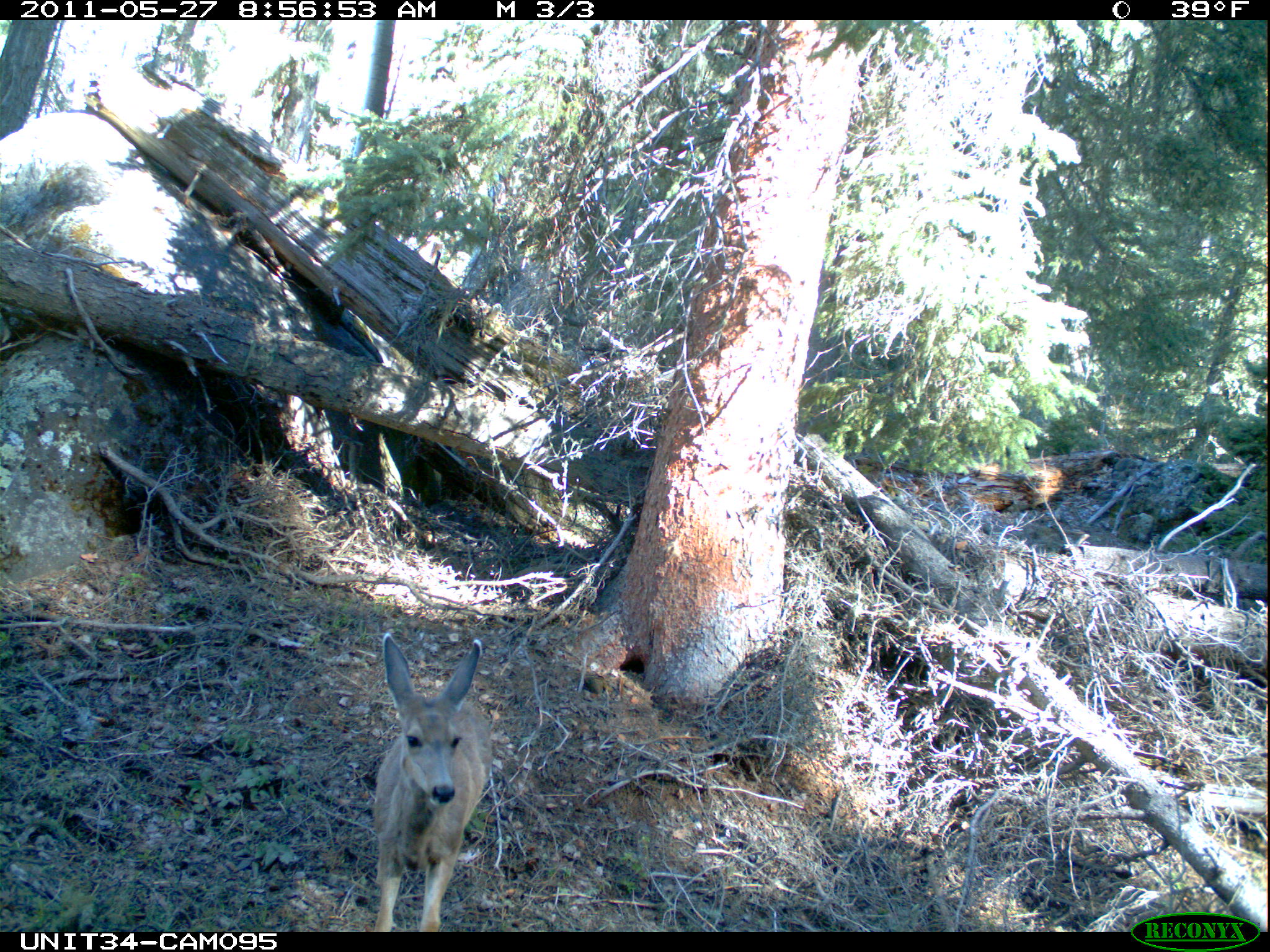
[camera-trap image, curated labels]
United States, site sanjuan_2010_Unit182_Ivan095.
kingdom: Animalia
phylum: Chordata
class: Mammalia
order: Artiodactyla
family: Cervidae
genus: Odocoileus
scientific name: Odocoileus hemionus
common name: mule deer